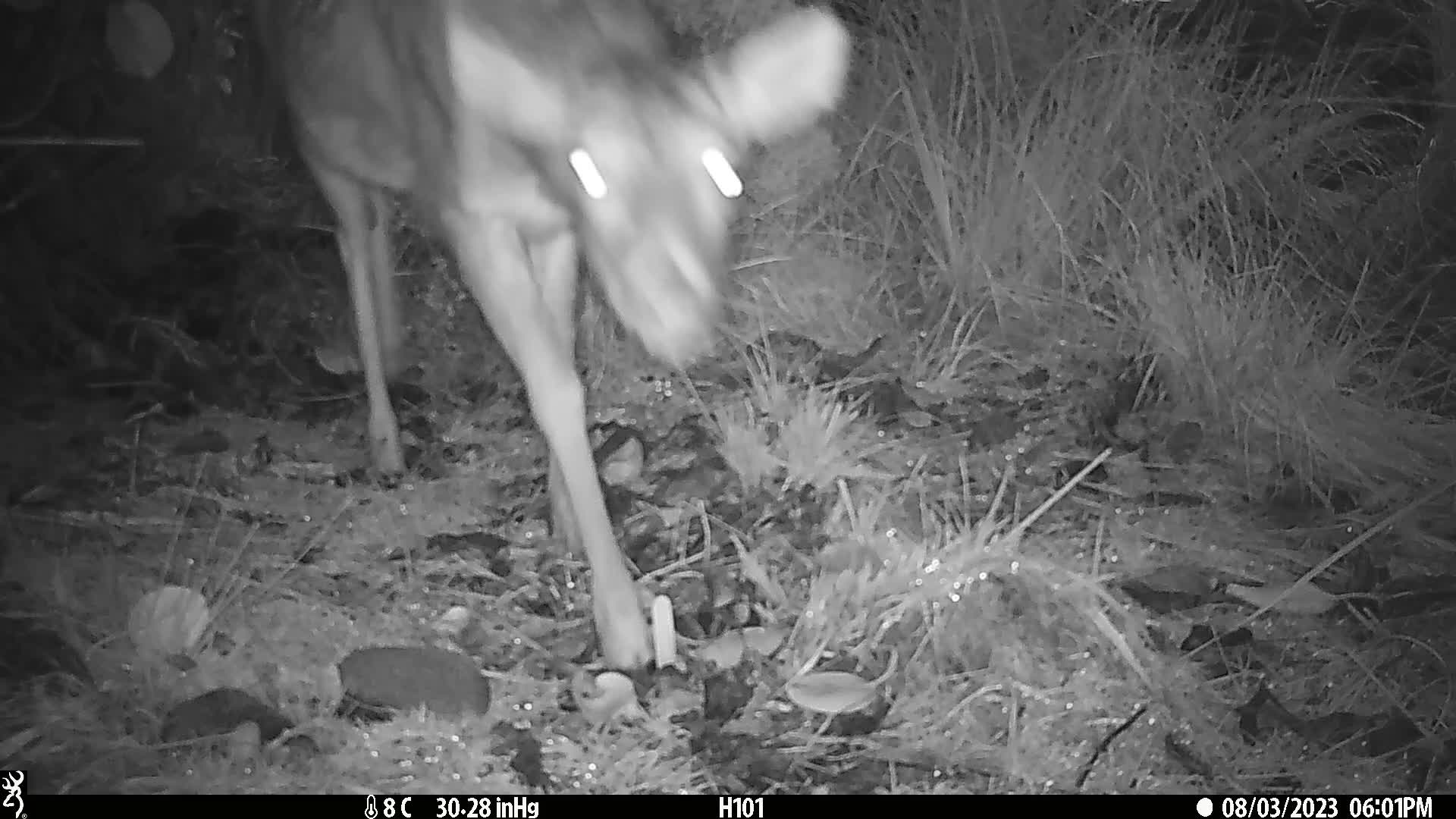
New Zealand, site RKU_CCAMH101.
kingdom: Animalia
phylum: Chordata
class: Mammalia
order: Artiodactyla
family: Cervidae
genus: Odocoileus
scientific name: Odocoileus virginianus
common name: white-tailed deer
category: white tailed deer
White tailed deer (white-tailed deer) (Odocoileus virginianus).